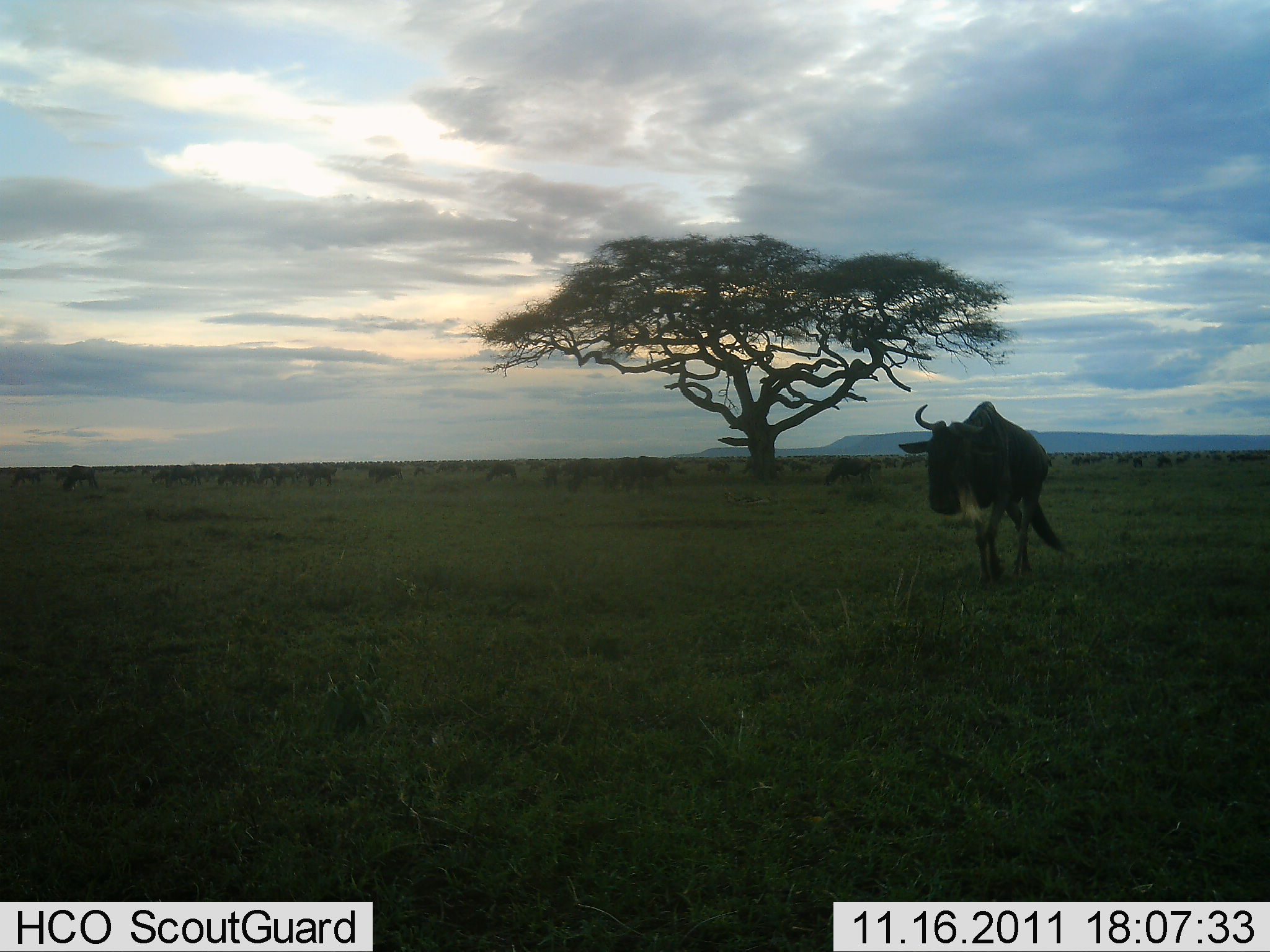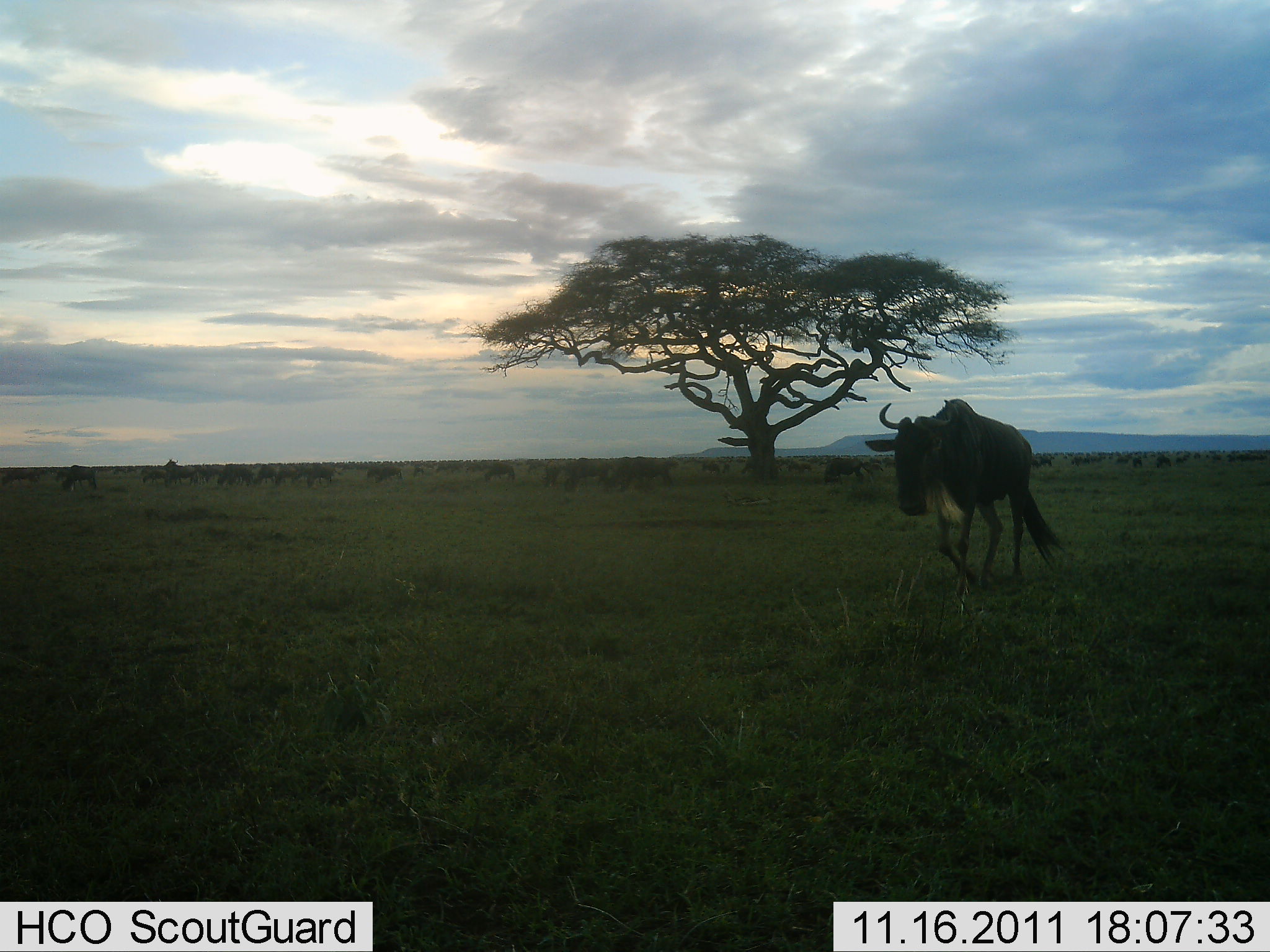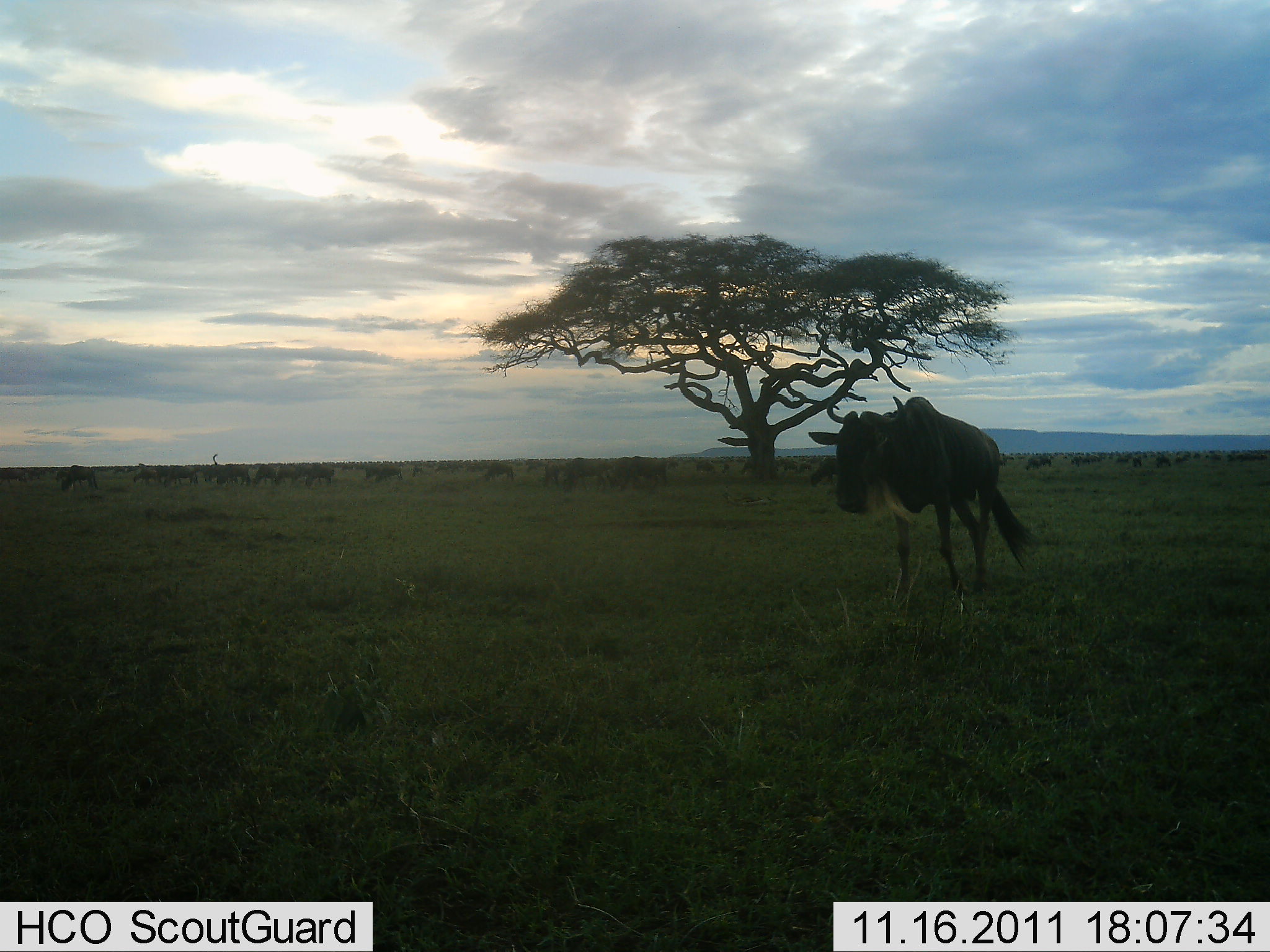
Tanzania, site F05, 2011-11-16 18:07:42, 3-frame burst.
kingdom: Animalia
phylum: Chordata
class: Mammalia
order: Artiodactyla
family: Bovidae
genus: Connochaetes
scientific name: Connochaetes taurinus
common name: blue wildebeest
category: wildebeest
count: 11-50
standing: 42%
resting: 8%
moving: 92%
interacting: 8%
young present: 0%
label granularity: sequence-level